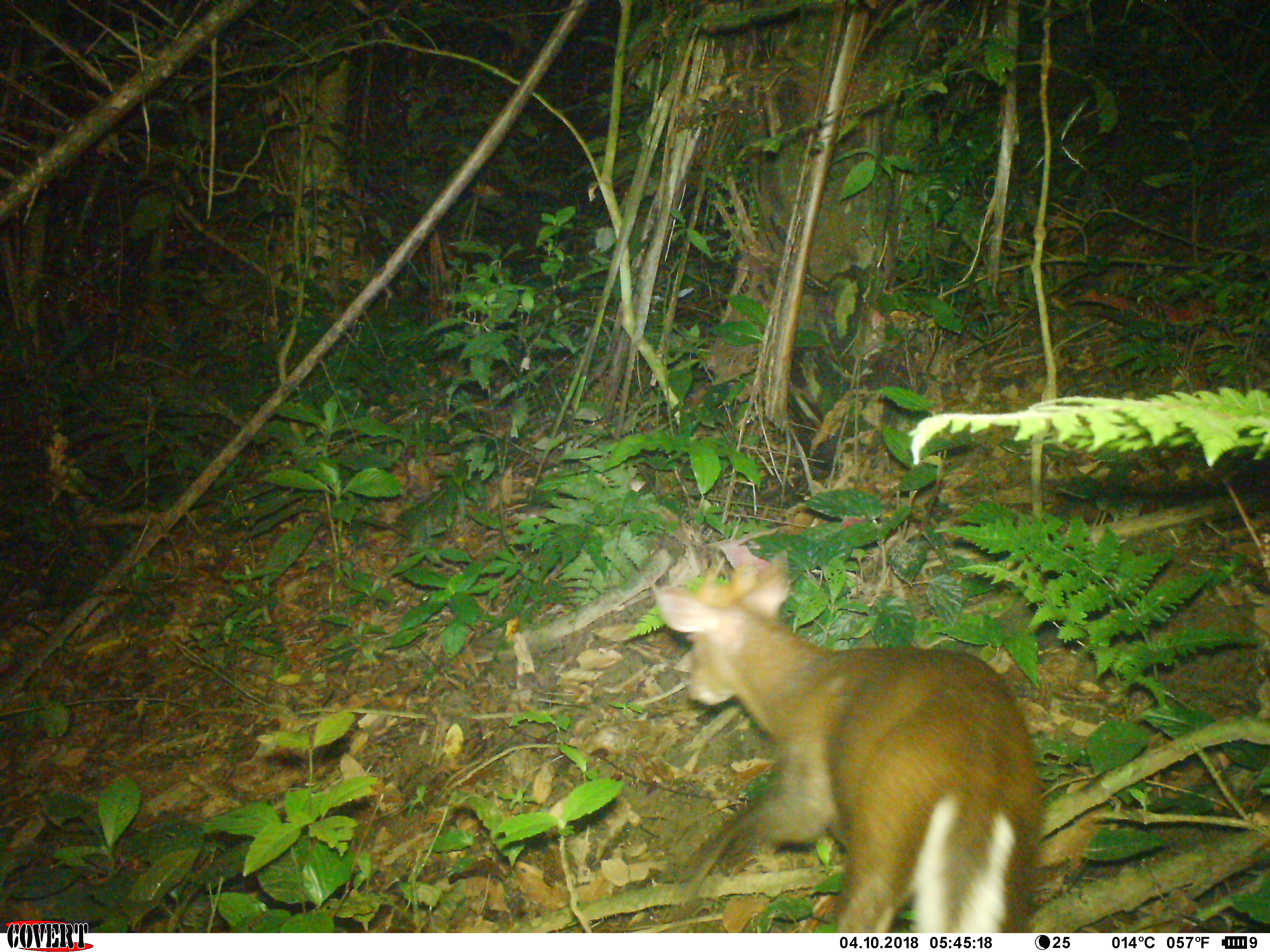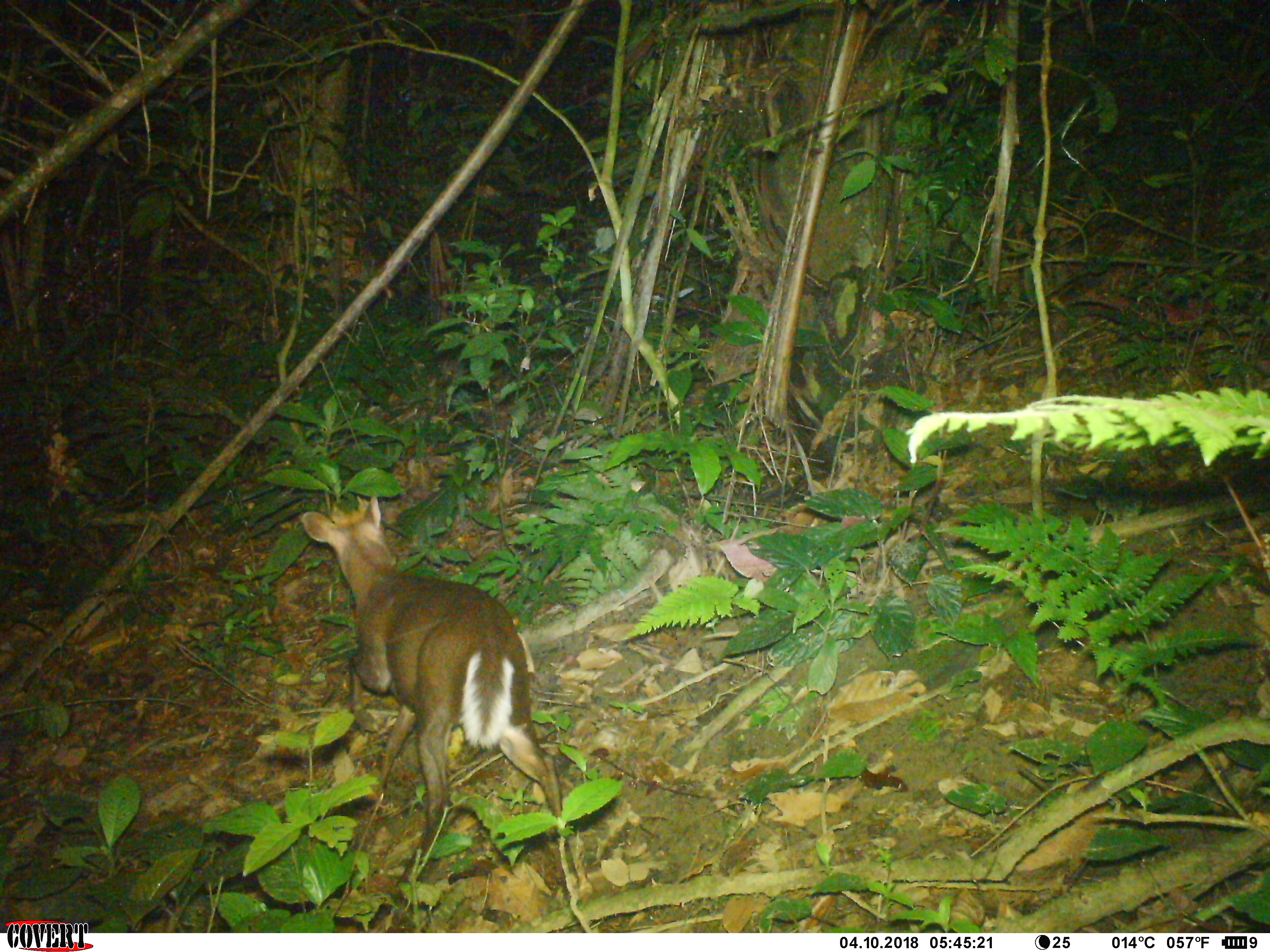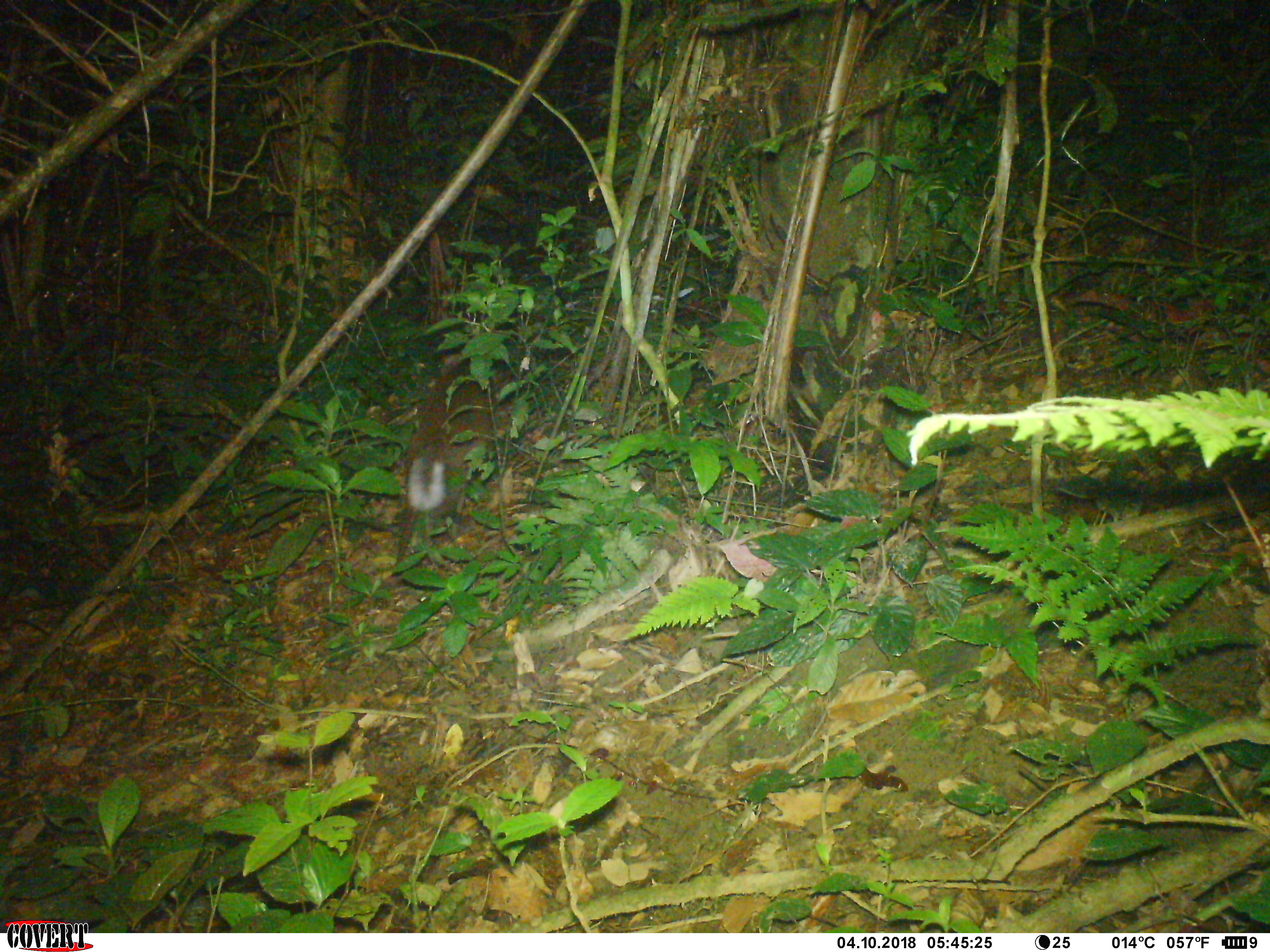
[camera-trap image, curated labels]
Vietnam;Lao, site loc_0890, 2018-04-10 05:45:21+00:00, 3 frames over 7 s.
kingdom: Animalia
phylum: Chordata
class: Mammalia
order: Artiodactyla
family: Cervidae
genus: Muntiacus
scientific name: Muntiacus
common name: muntjacs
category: unidentified muntjac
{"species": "unidentified muntjac (muntjacs) (Muntiacus)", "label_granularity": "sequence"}